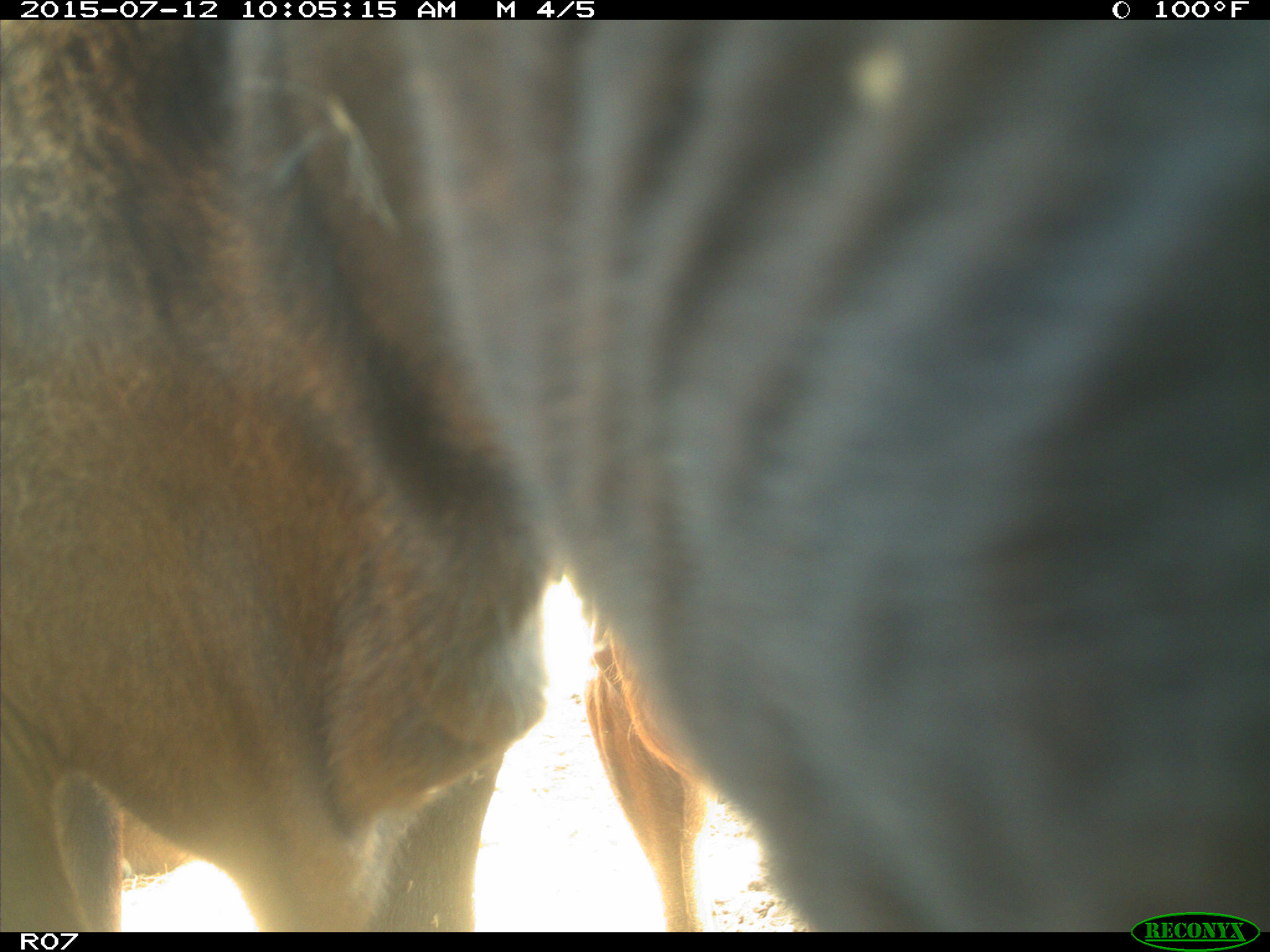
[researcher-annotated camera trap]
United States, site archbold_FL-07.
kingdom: Animalia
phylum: Chordata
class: Mammalia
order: Artiodactyla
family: Bovidae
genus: Bos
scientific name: Bos taurus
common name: domestic cow